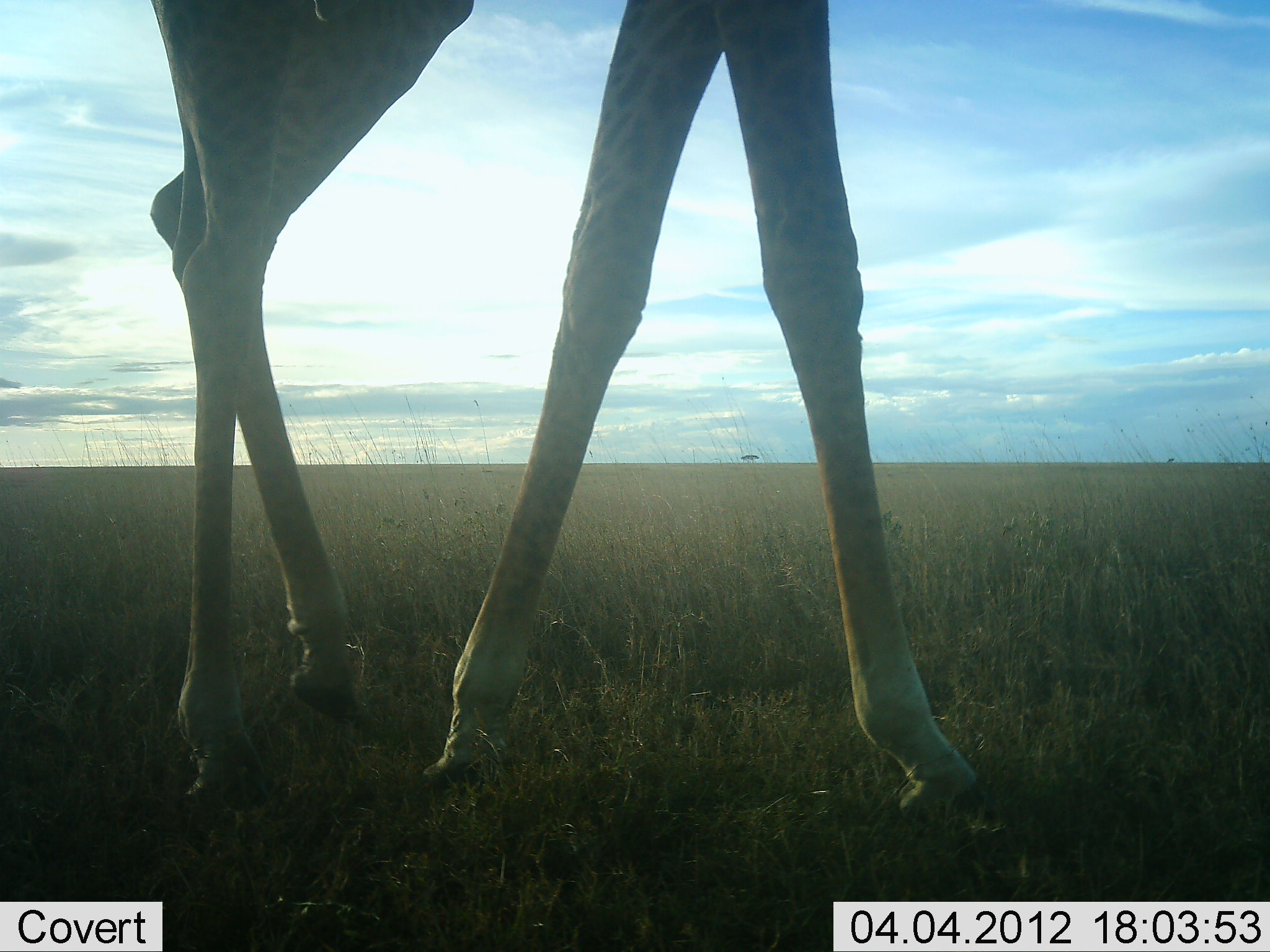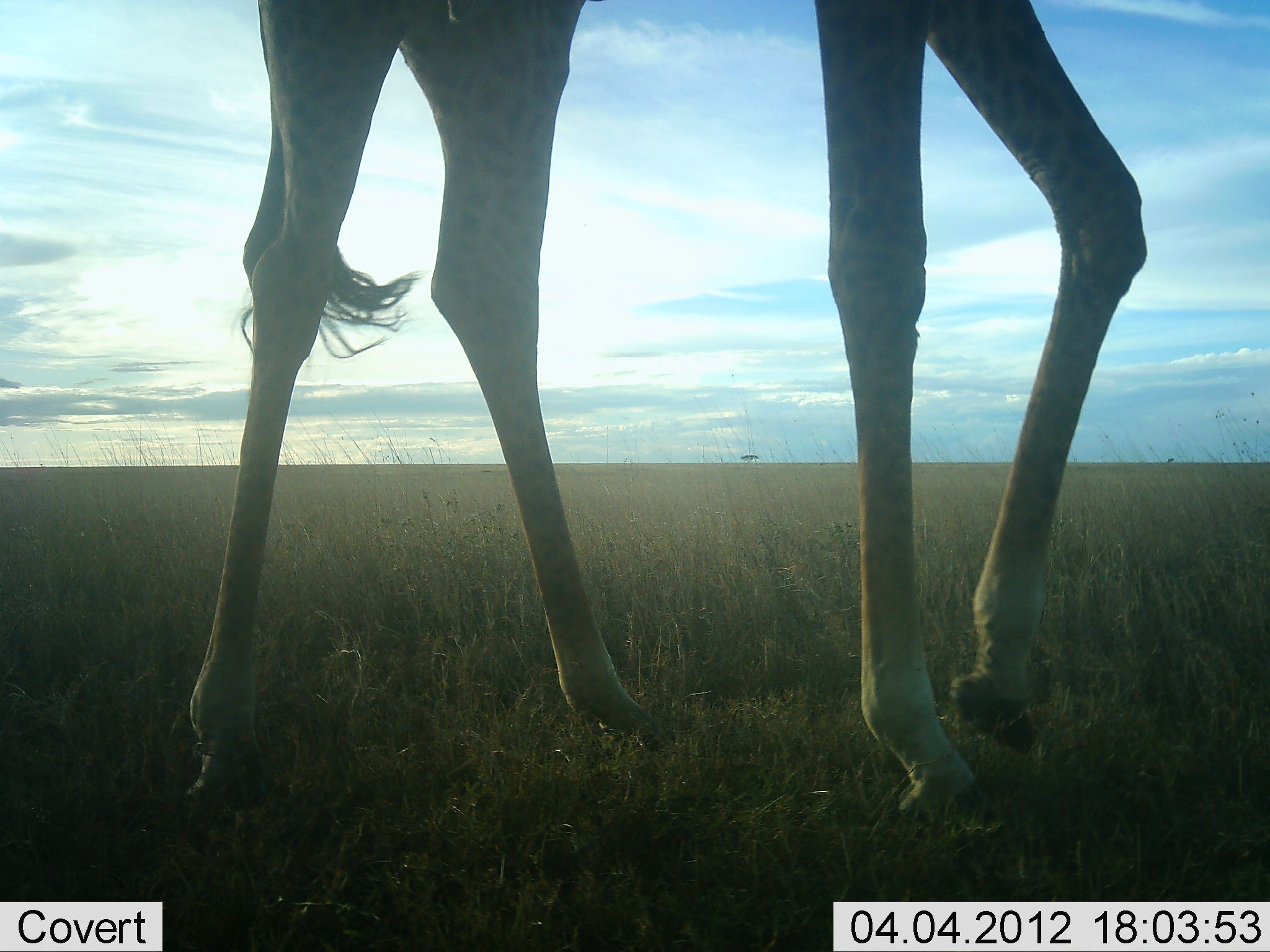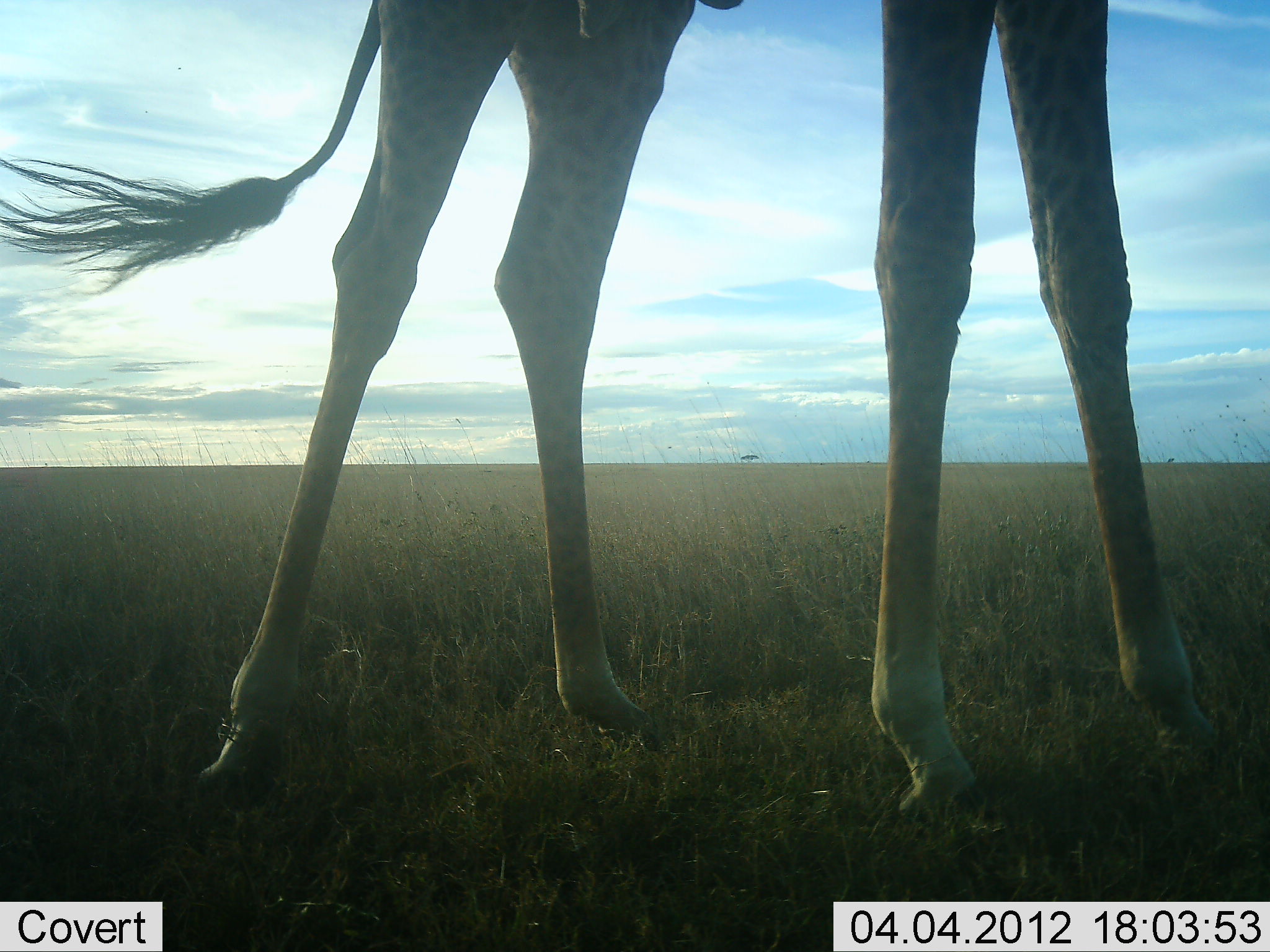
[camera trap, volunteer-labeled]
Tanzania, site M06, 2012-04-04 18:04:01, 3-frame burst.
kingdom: Animalia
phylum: Chordata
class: Mammalia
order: Artiodactyla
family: Giraffidae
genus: Giraffa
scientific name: Giraffa camelopardalis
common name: giraffe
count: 1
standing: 12%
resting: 0%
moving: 100%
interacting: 0%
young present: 0%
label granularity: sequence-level